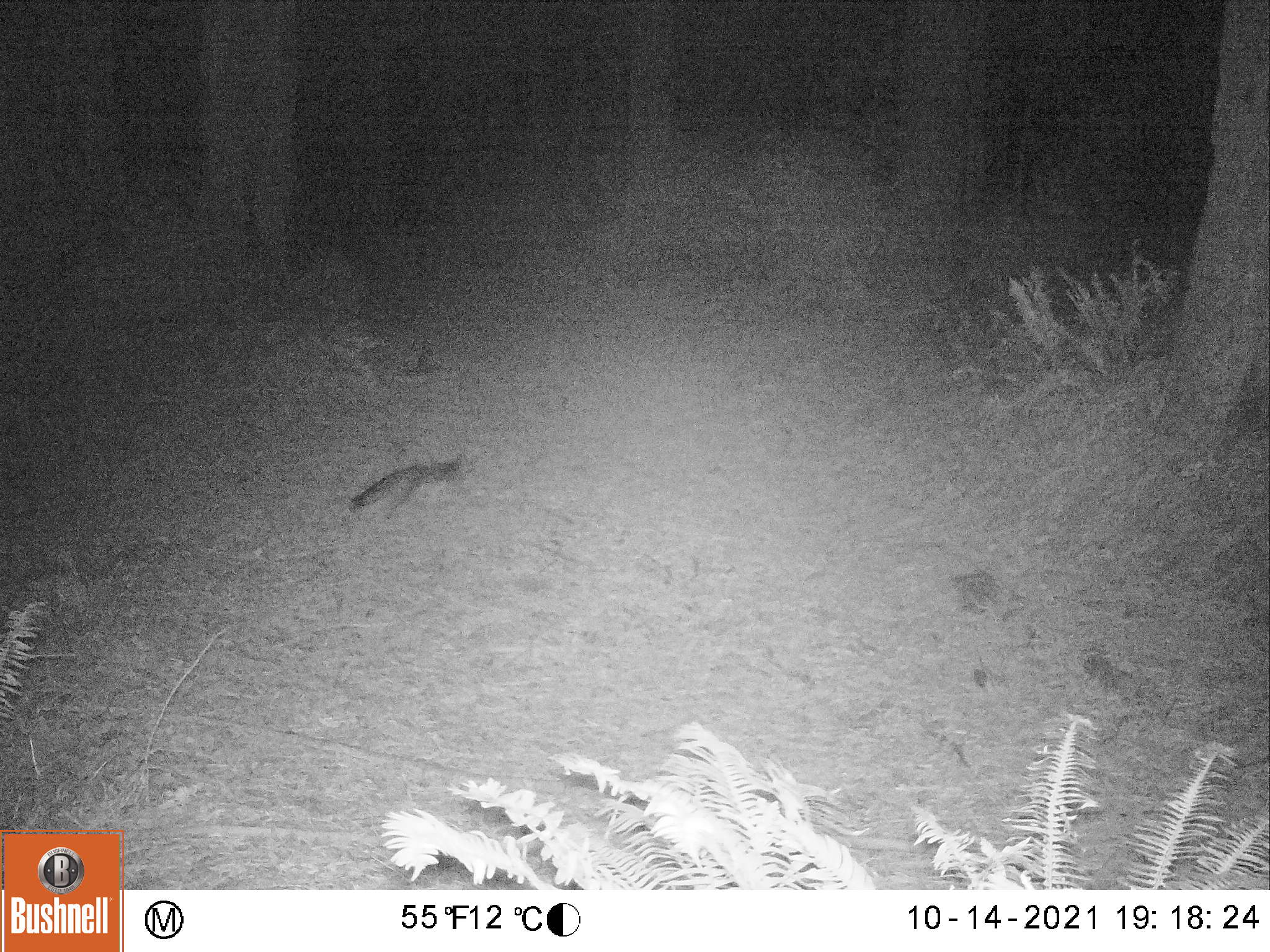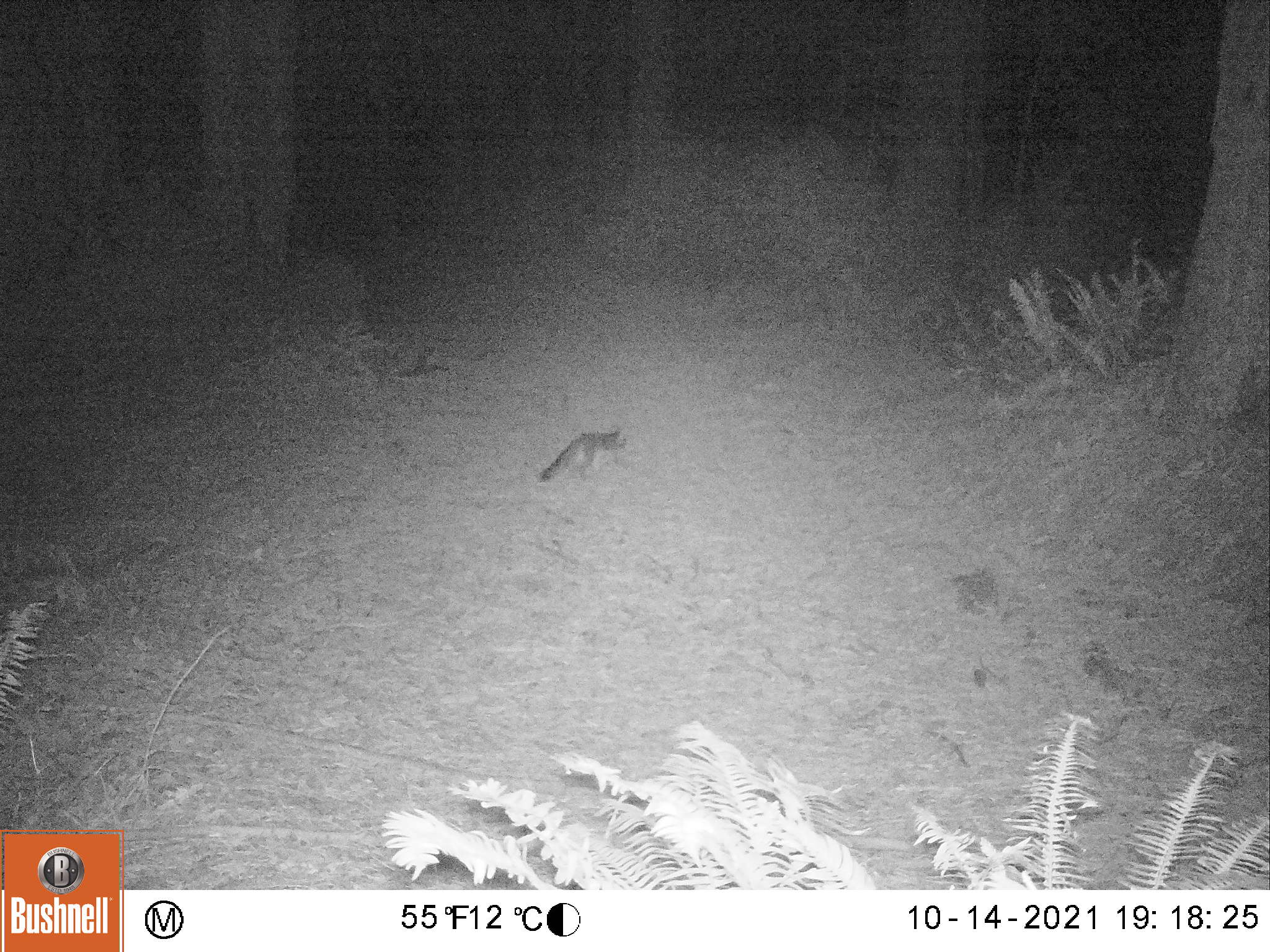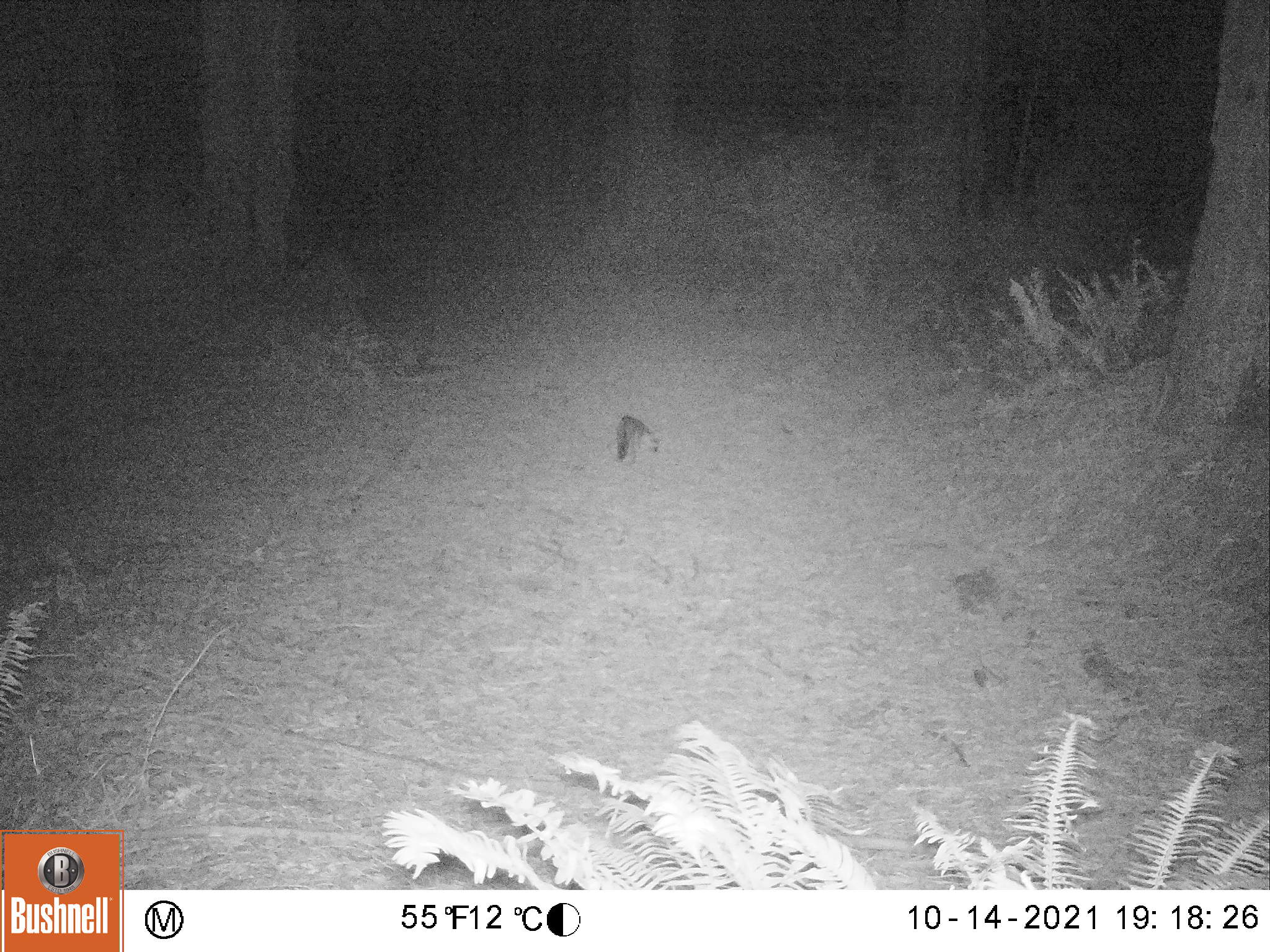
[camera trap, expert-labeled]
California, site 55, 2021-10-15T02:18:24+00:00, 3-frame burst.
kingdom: Animalia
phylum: Chordata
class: Mammalia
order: Carnivora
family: Canidae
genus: Urocyon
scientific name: Urocyon cinereoargenteus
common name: gray fox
Gray fox (Urocyon cinereoargenteus).